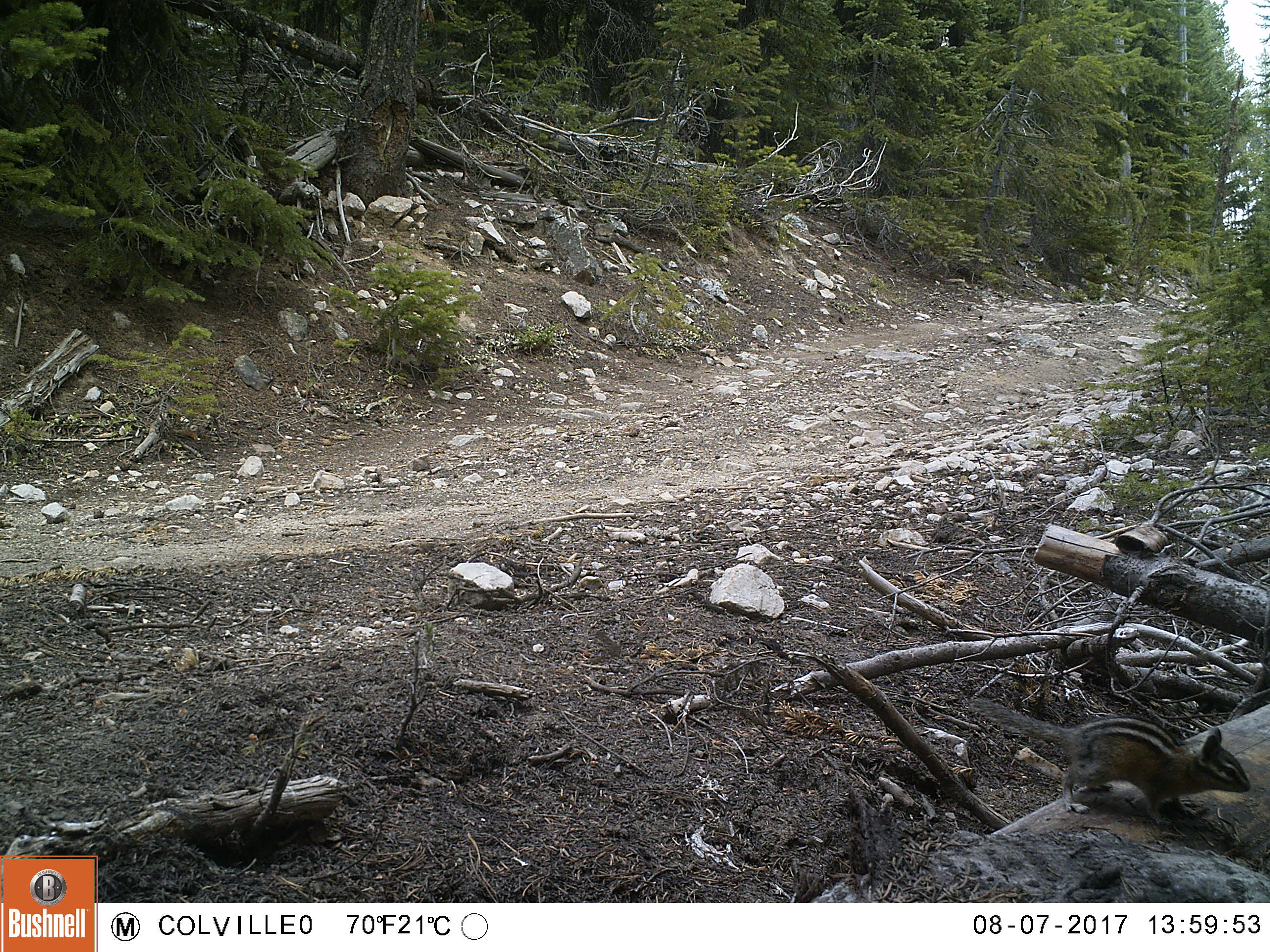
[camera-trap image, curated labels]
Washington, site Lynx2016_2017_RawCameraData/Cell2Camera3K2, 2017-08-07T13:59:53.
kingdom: Animalia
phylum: Chordata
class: Mammalia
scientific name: Mammalia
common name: small mammal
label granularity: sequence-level